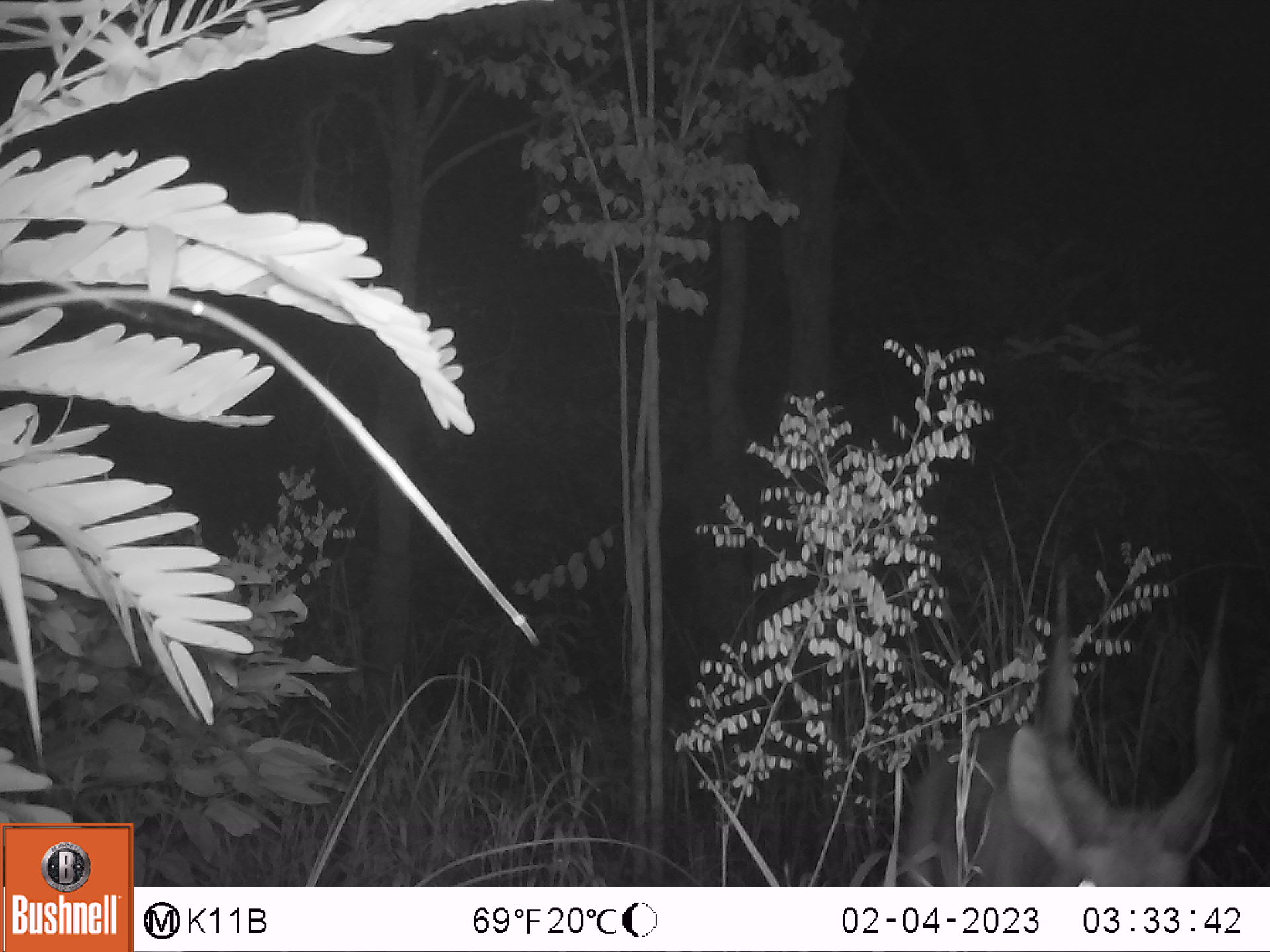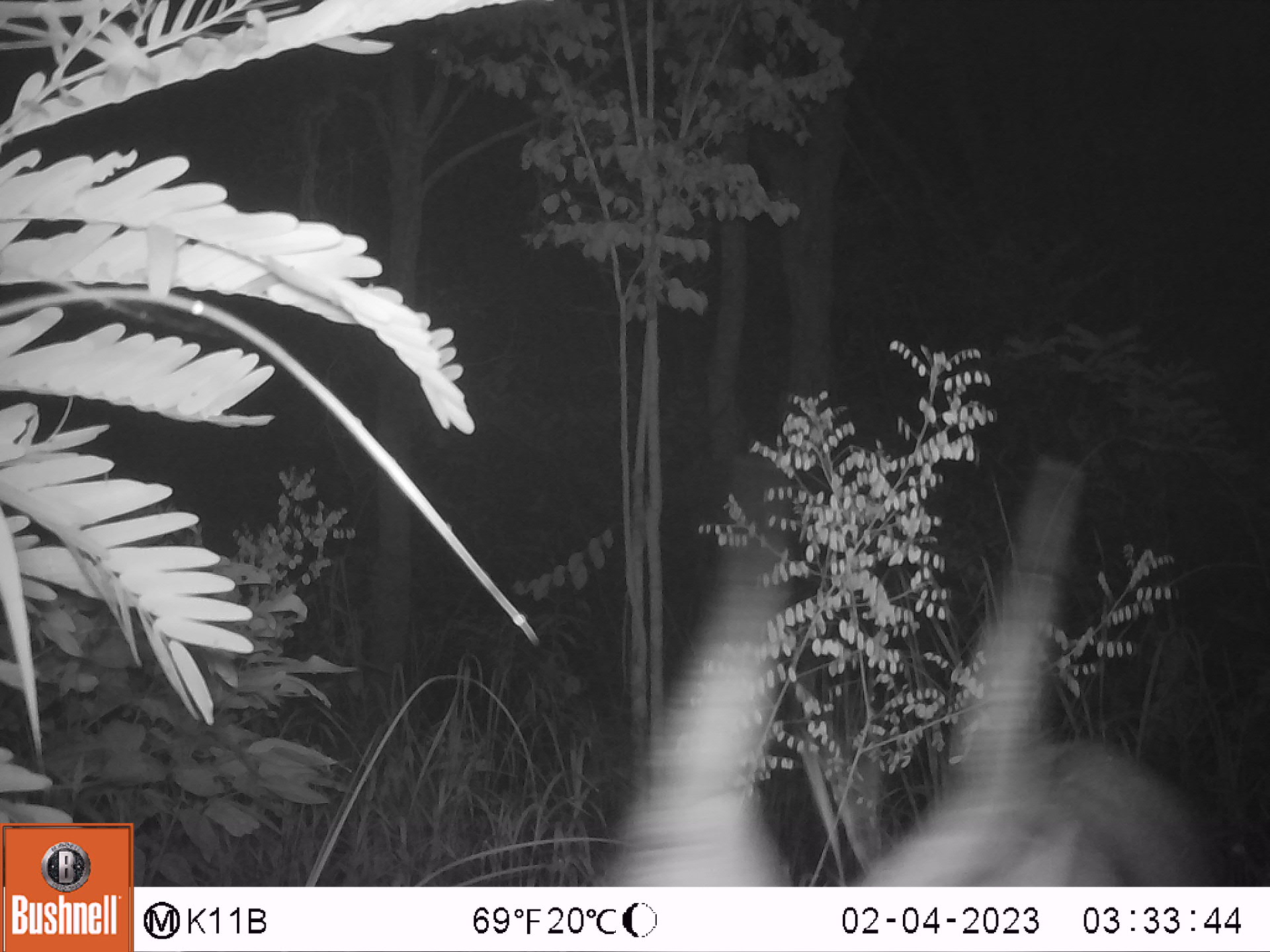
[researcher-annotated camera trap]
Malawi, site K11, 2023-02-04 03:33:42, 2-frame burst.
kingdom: Animalia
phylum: Chordata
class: Mammalia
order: Artiodactyla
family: Bovidae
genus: Tragelaphus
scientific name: Tragelaphus sylvaticus sylvaticus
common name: cape bushbuck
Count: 1.